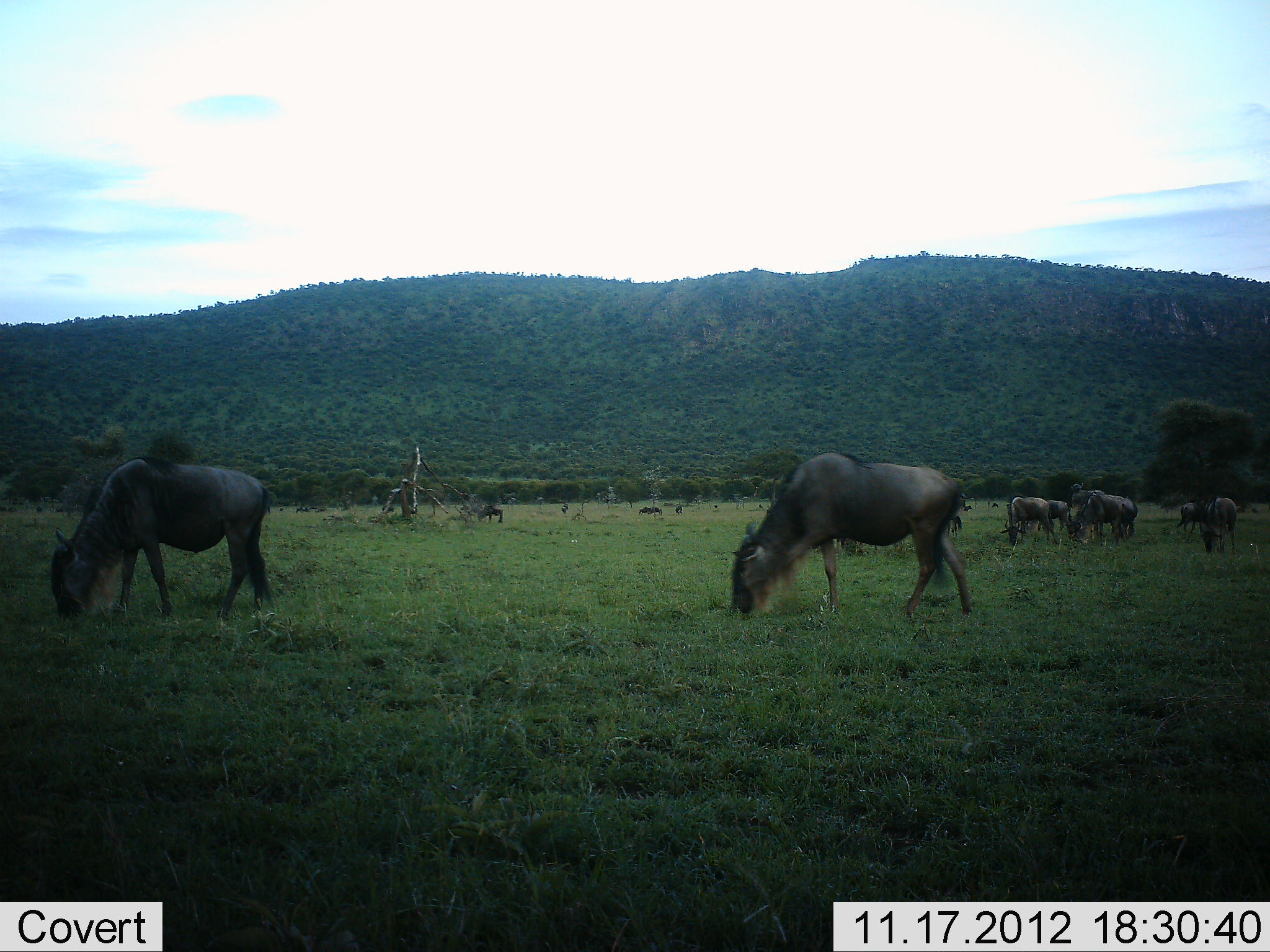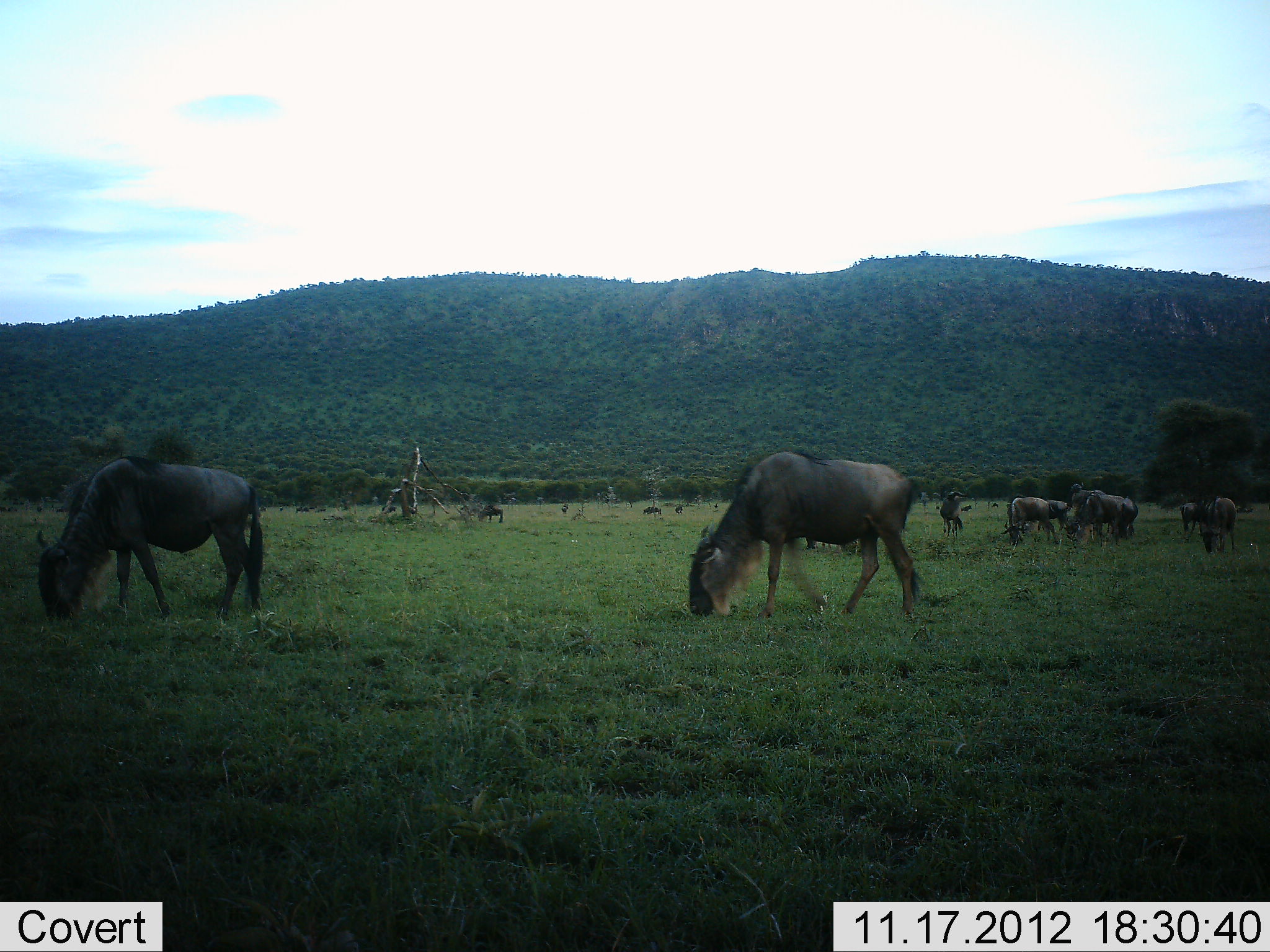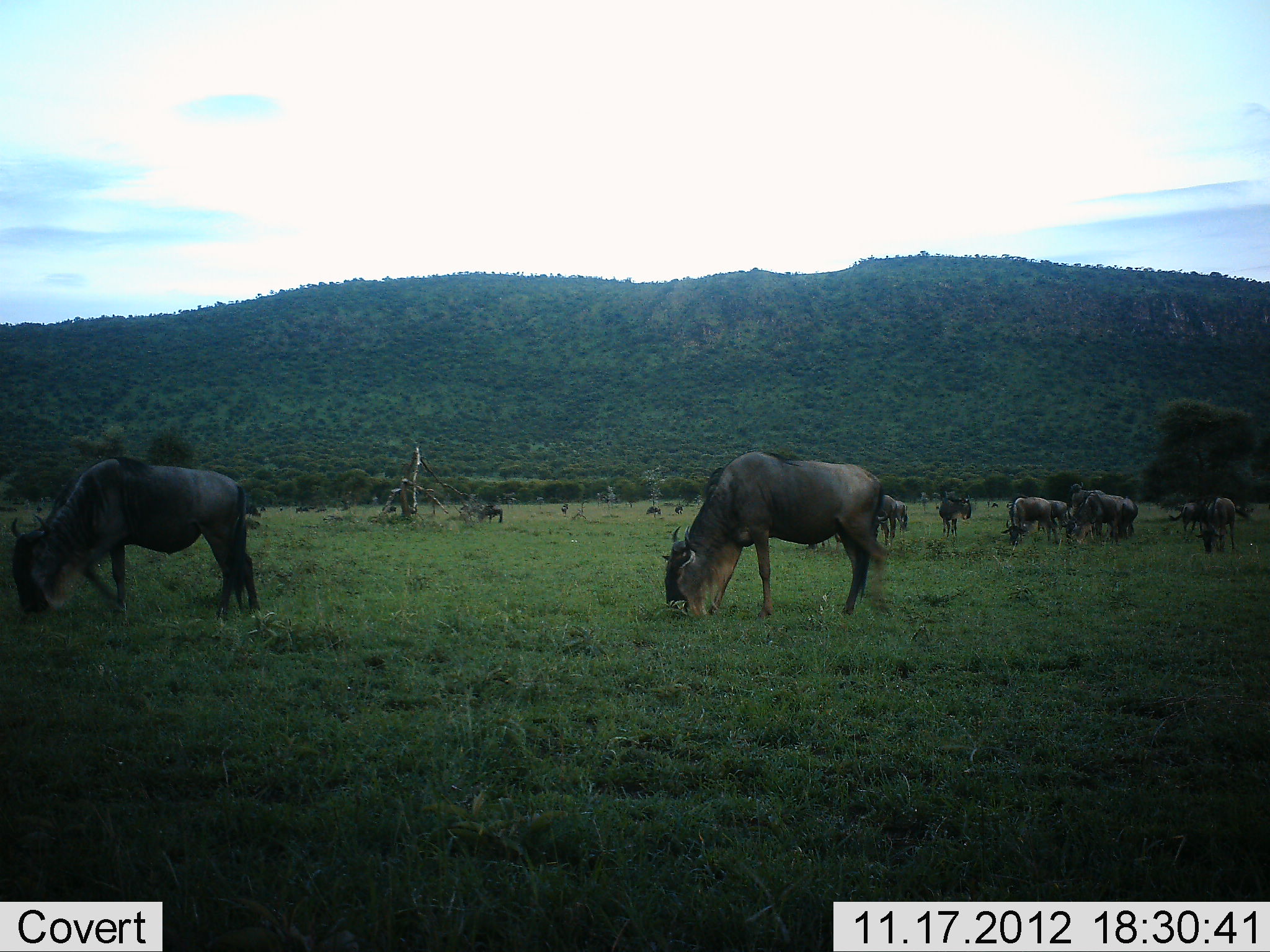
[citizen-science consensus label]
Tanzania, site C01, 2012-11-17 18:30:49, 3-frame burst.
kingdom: Animalia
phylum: Chordata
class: Mammalia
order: Artiodactyla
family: Bovidae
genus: Connochaetes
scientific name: Connochaetes taurinus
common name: blue wildebeest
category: wildebeest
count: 11-50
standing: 10%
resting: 0%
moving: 40%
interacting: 0%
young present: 0%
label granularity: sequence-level